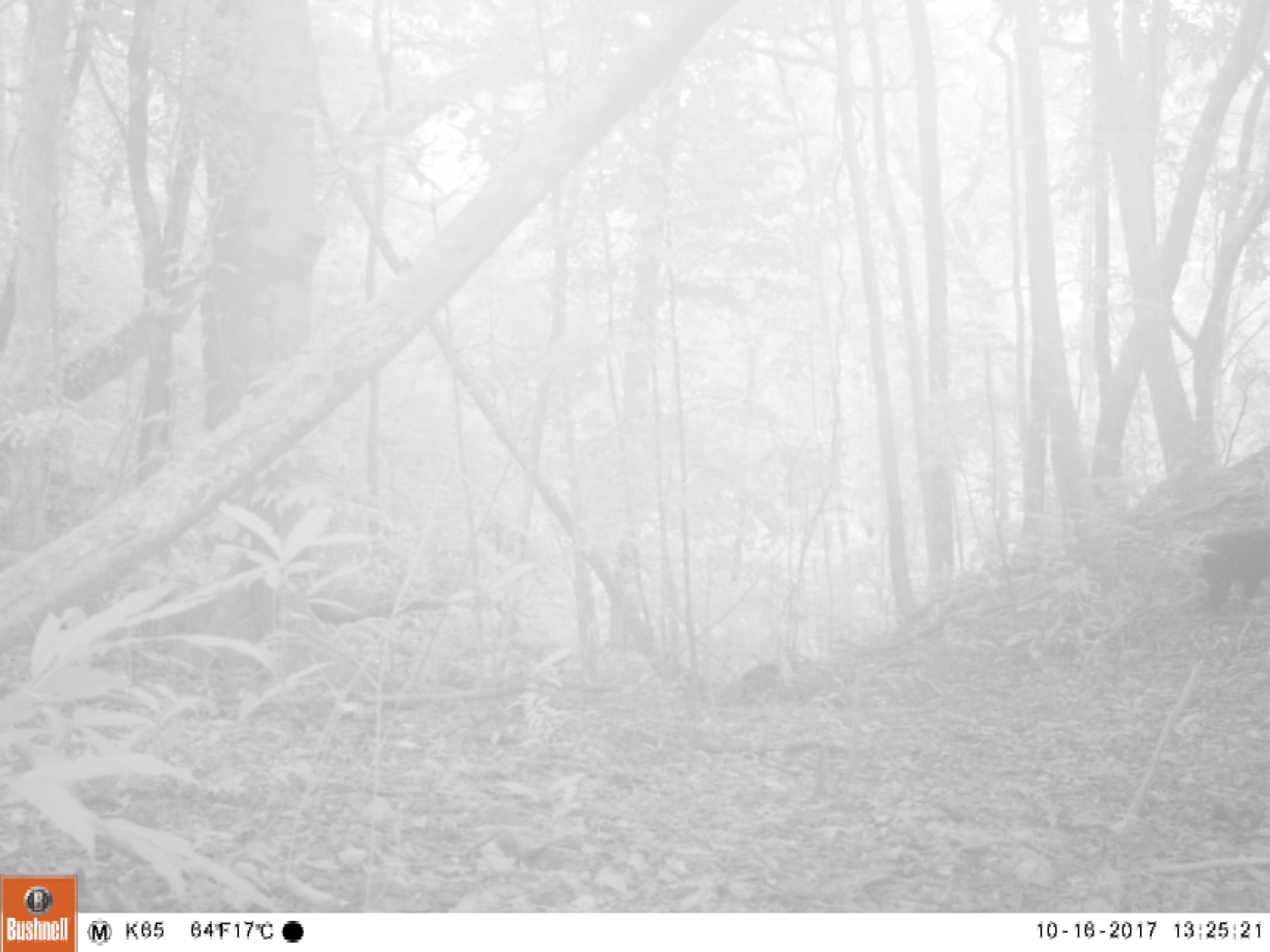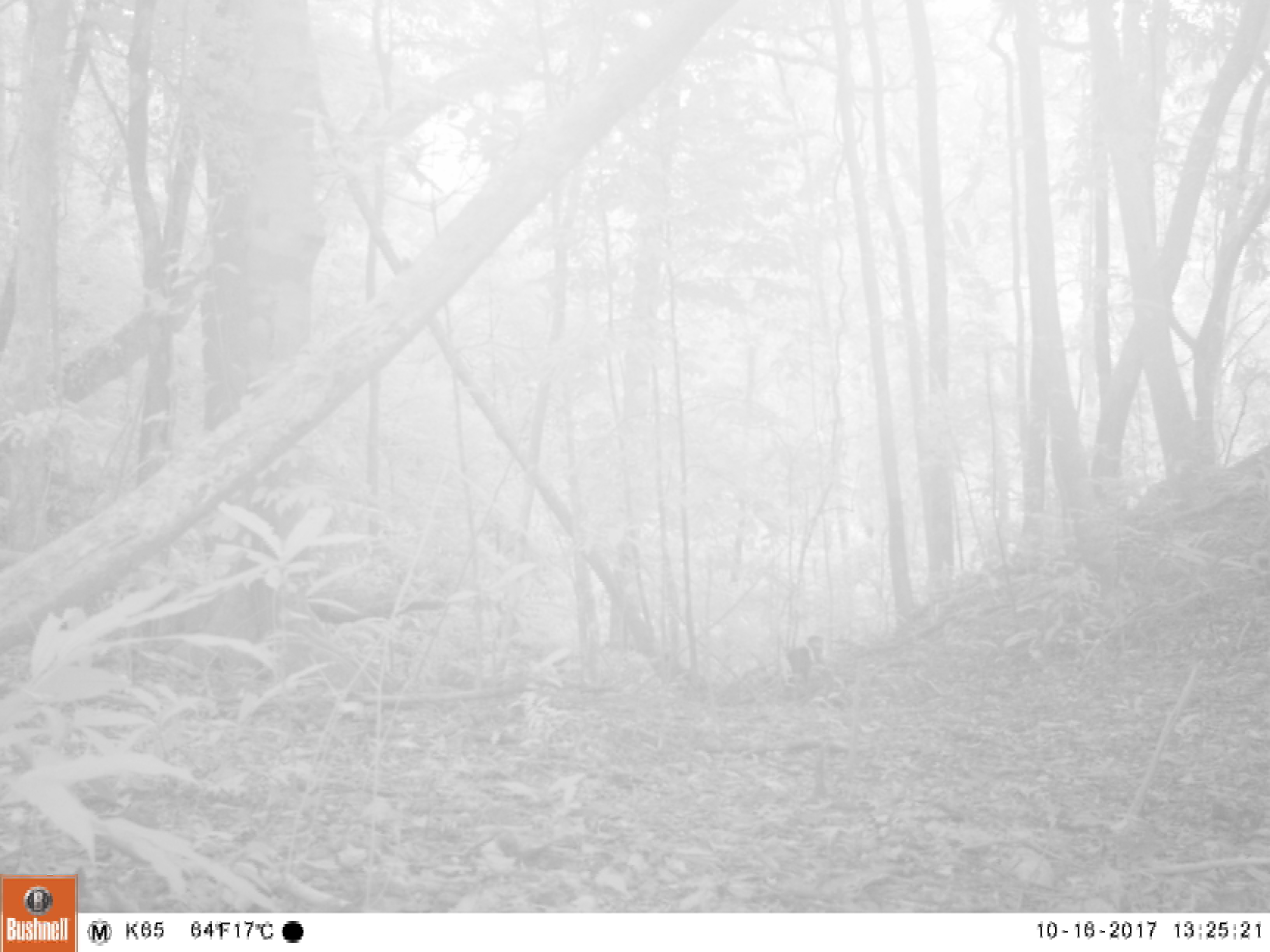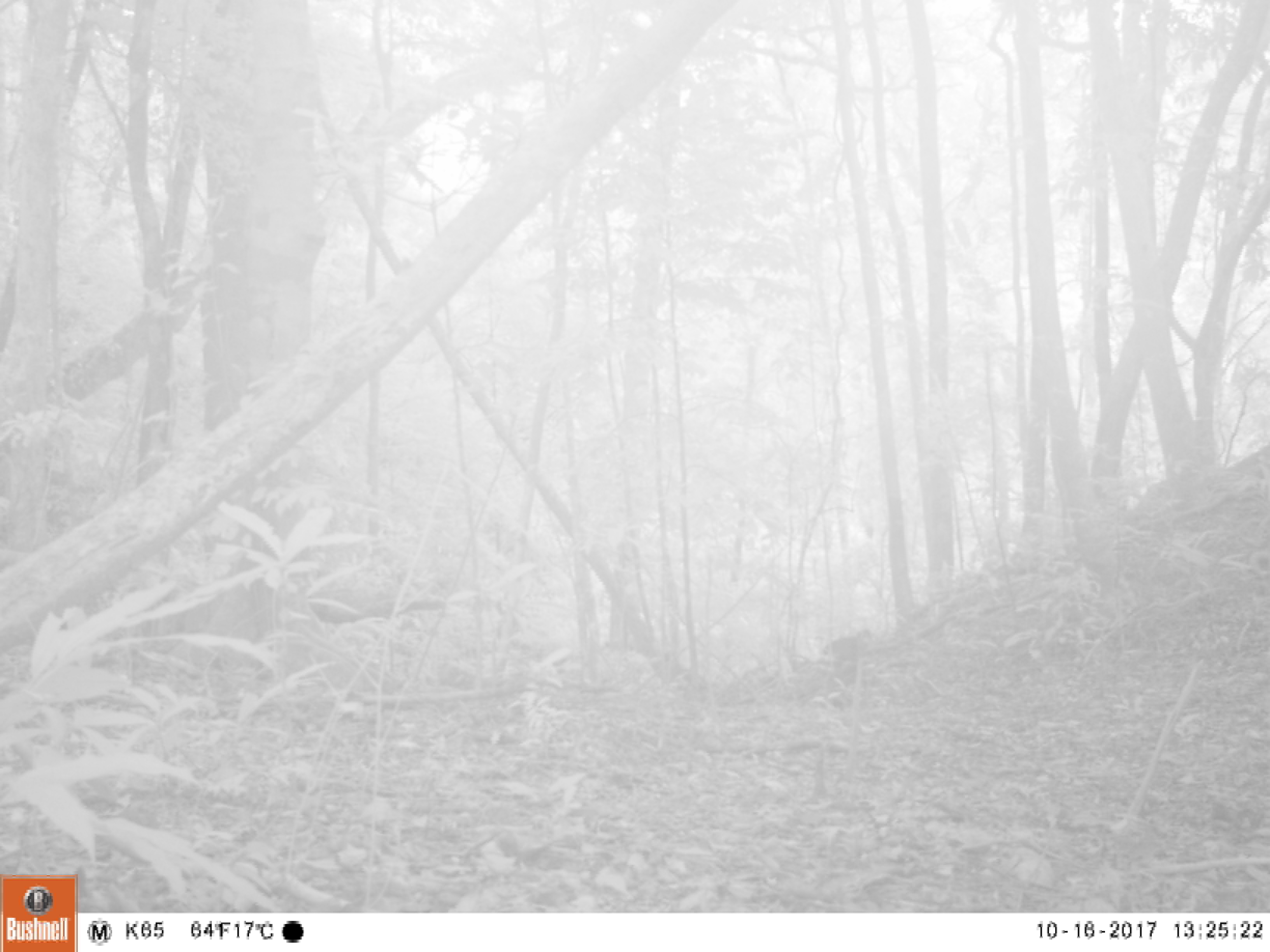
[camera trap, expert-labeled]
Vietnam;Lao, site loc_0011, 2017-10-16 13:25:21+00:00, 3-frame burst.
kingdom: Animalia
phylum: Chordata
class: Mammalia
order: Primates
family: Cercopithecidae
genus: Macaca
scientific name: Macaca arctoides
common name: stump-tailed macaque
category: stump tailed macaque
Stump tailed macaque (stump-tailed macaque) (Macaca arctoides). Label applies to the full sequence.